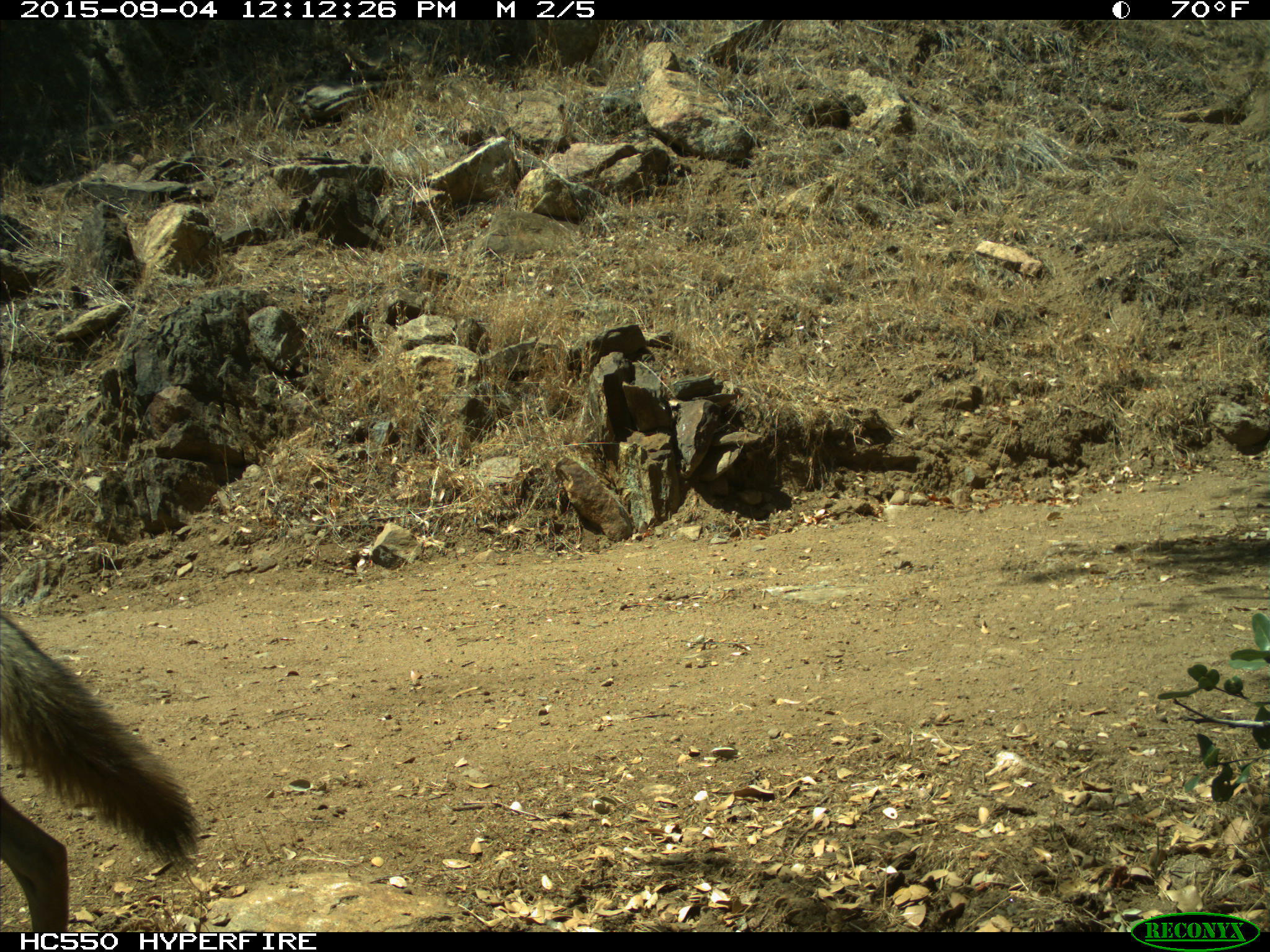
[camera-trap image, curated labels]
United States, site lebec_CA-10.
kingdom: Animalia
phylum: Chordata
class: Mammalia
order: Carnivora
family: Canidae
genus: Canis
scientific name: Canis latrans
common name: coyote